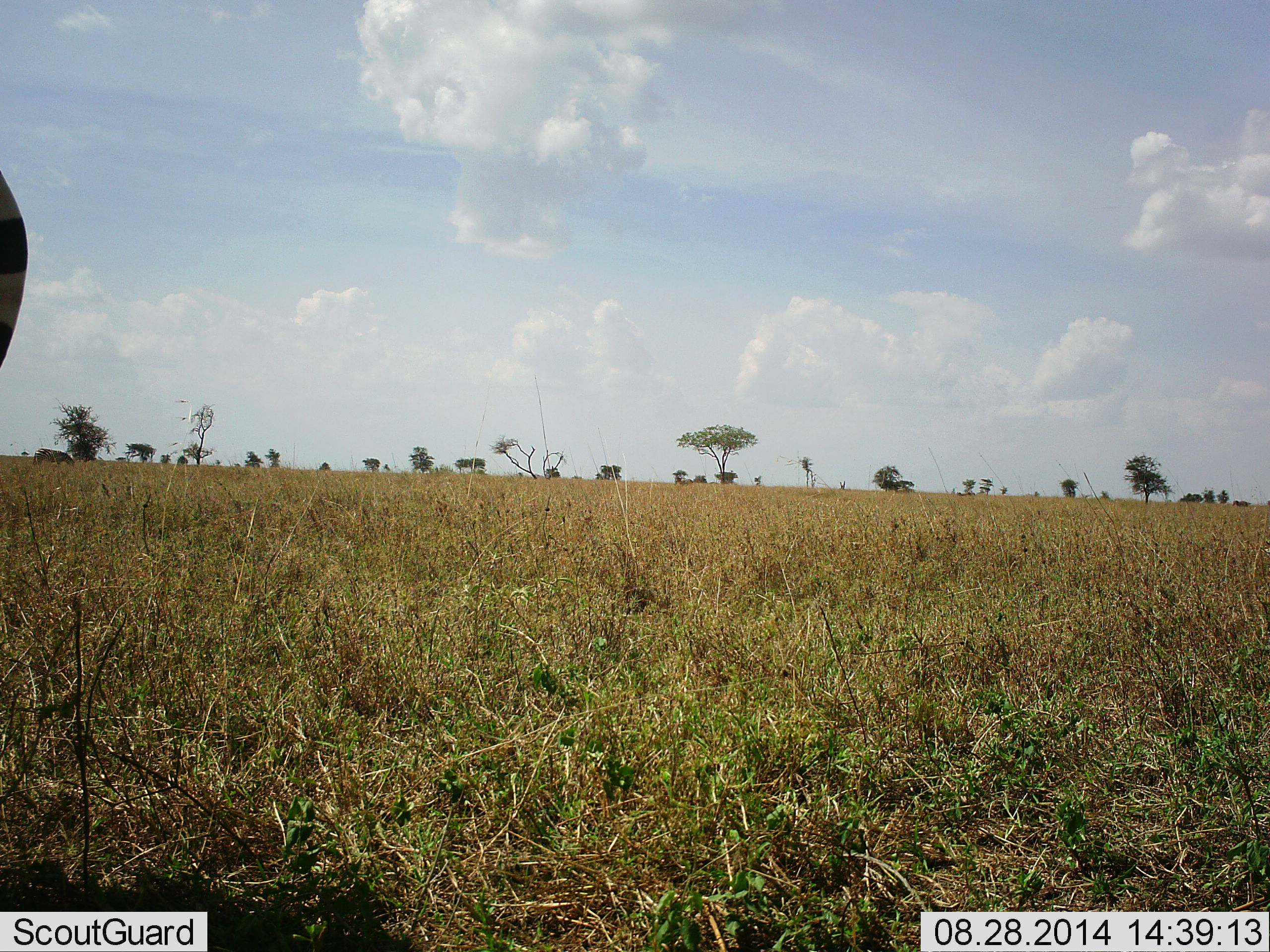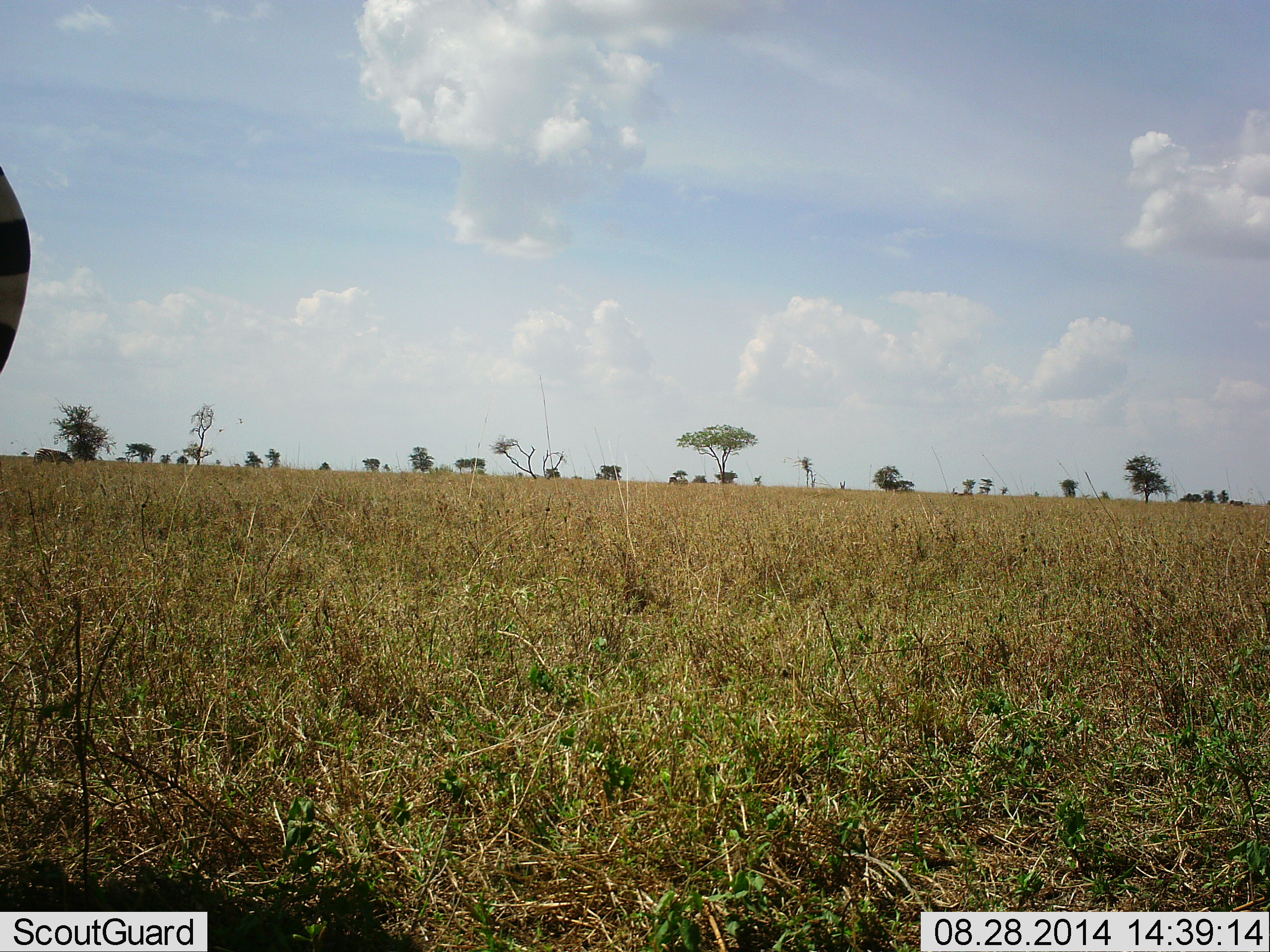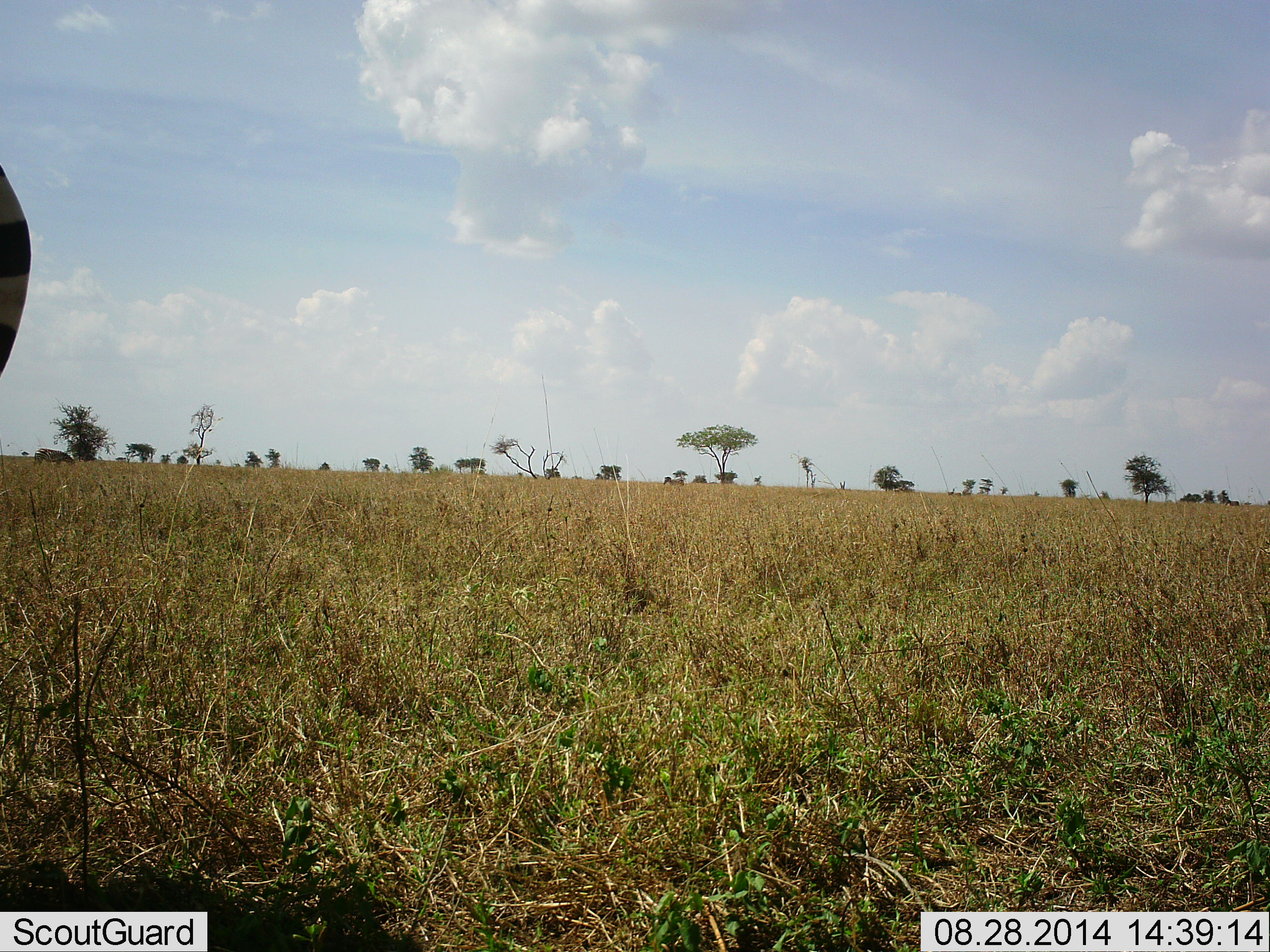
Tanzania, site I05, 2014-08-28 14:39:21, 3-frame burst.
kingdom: Animalia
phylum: Chordata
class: Mammalia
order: Perissodactyla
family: Equidae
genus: Equus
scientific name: Equus quagga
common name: plains zebra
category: zebra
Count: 3.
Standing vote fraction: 80%.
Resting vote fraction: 0%.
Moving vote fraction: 40%.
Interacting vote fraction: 0%.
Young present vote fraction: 0%.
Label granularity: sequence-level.